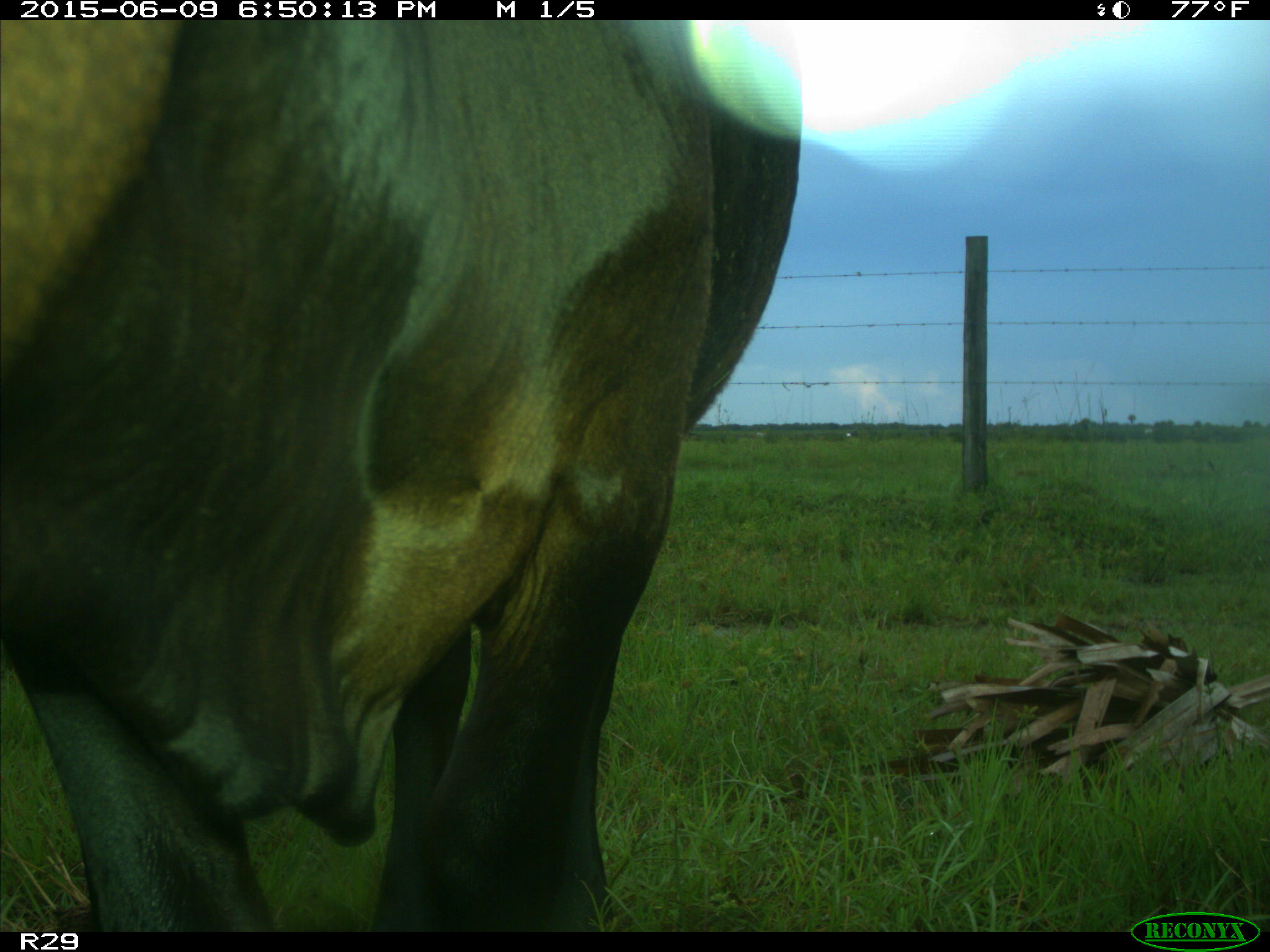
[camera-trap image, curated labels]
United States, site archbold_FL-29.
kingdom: Animalia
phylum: Chordata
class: Mammalia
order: Artiodactyla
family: Bovidae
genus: Bos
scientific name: Bos taurus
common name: domestic cow